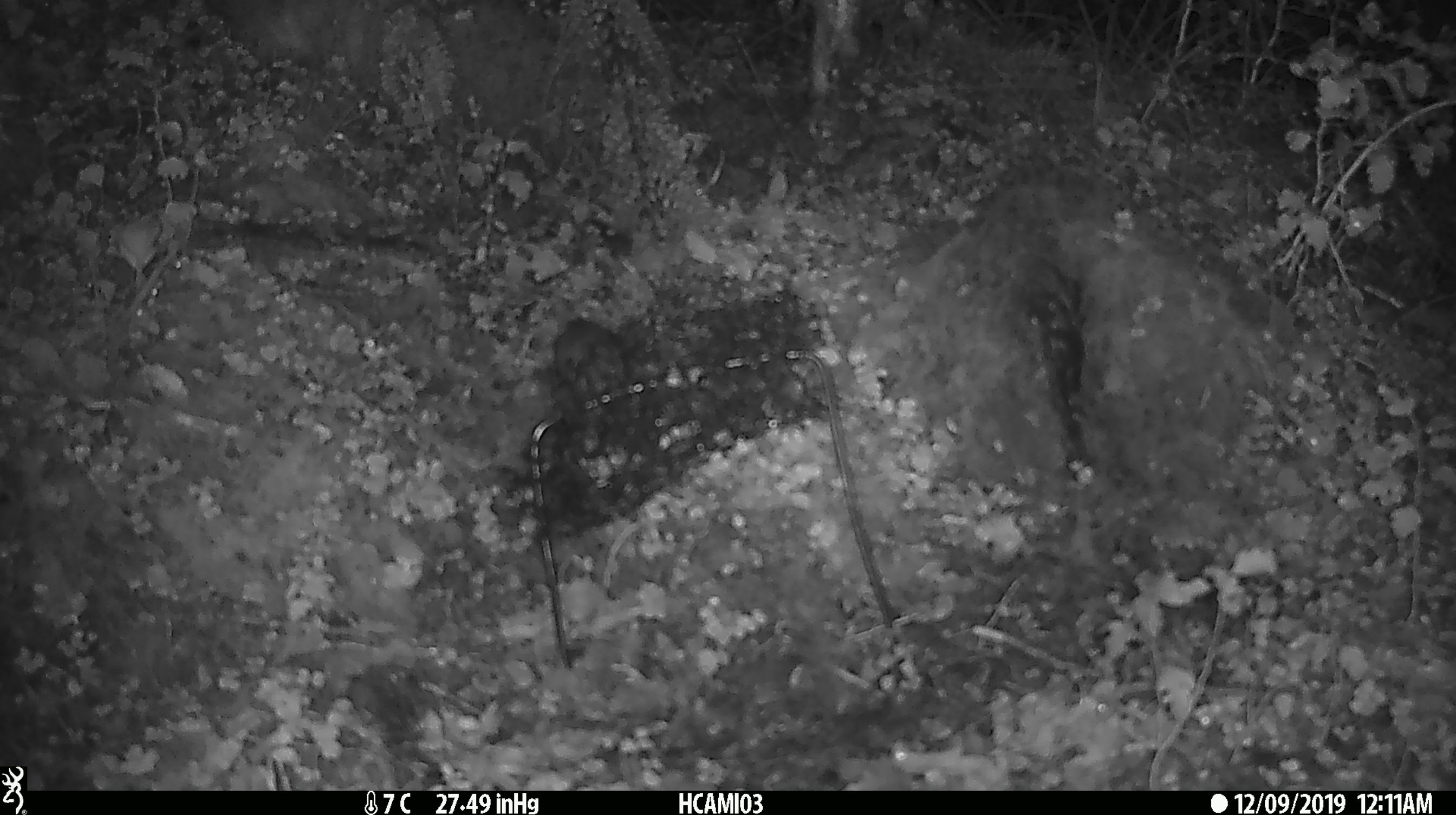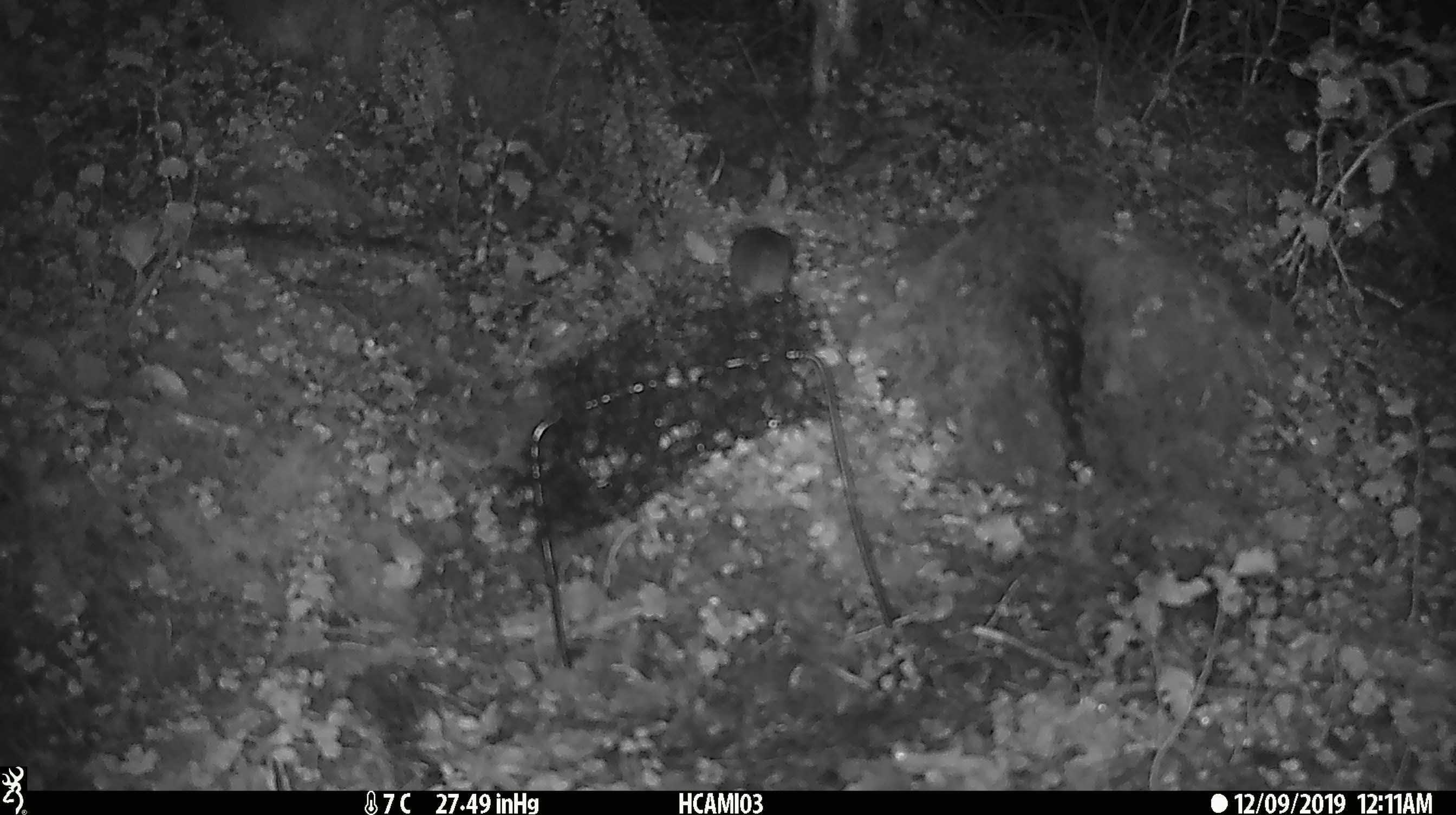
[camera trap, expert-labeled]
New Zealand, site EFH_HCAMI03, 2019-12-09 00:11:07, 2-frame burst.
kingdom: Animalia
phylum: Chordata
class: Mammalia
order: Rodentia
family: Muridae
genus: Mus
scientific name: Mus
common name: mouse